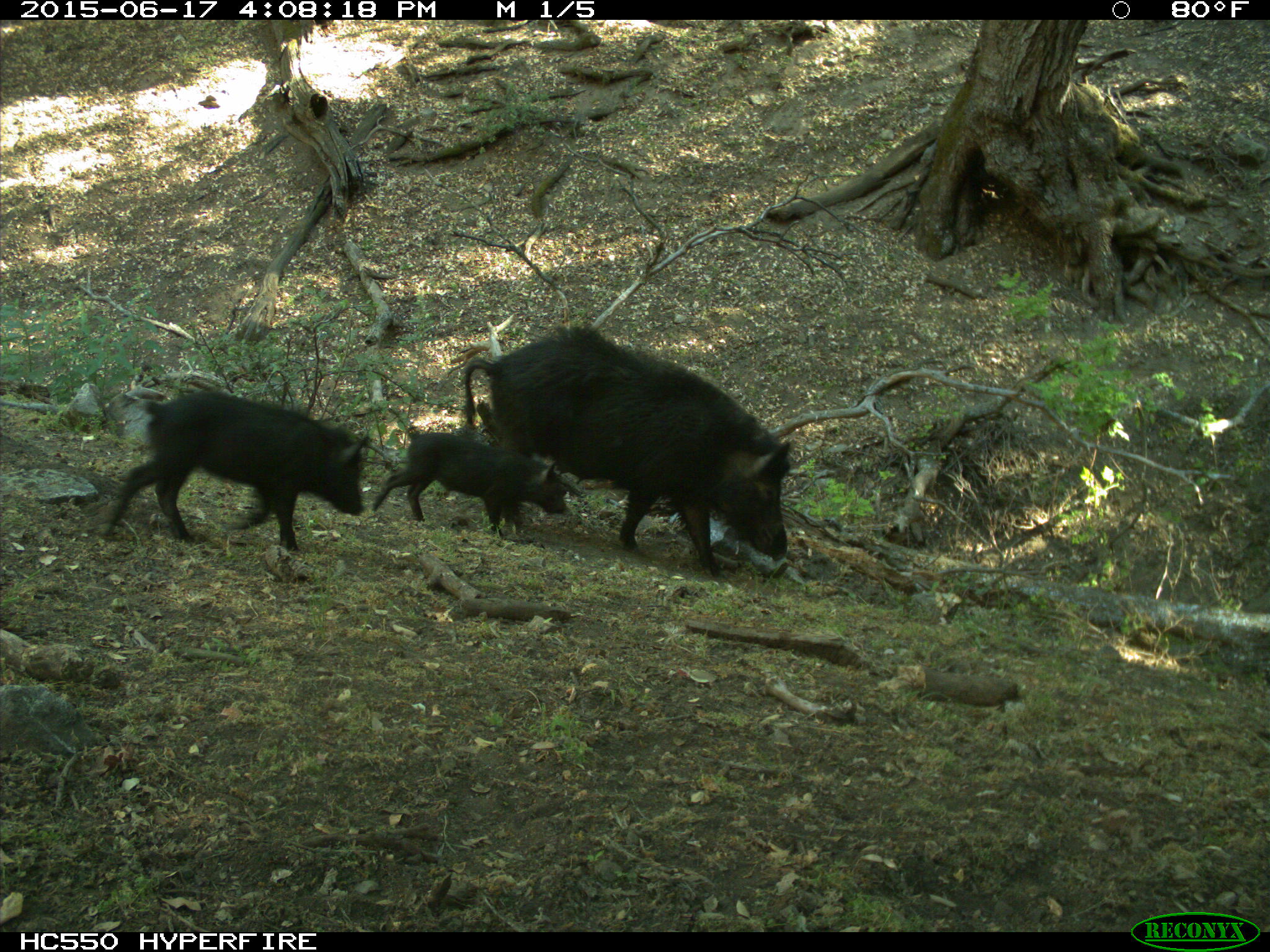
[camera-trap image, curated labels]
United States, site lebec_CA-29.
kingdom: Animalia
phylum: Chordata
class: Mammalia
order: Artiodactyla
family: Suidae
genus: Sus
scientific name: Sus scrofa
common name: wild boar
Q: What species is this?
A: Sus scrofa (wild boar).